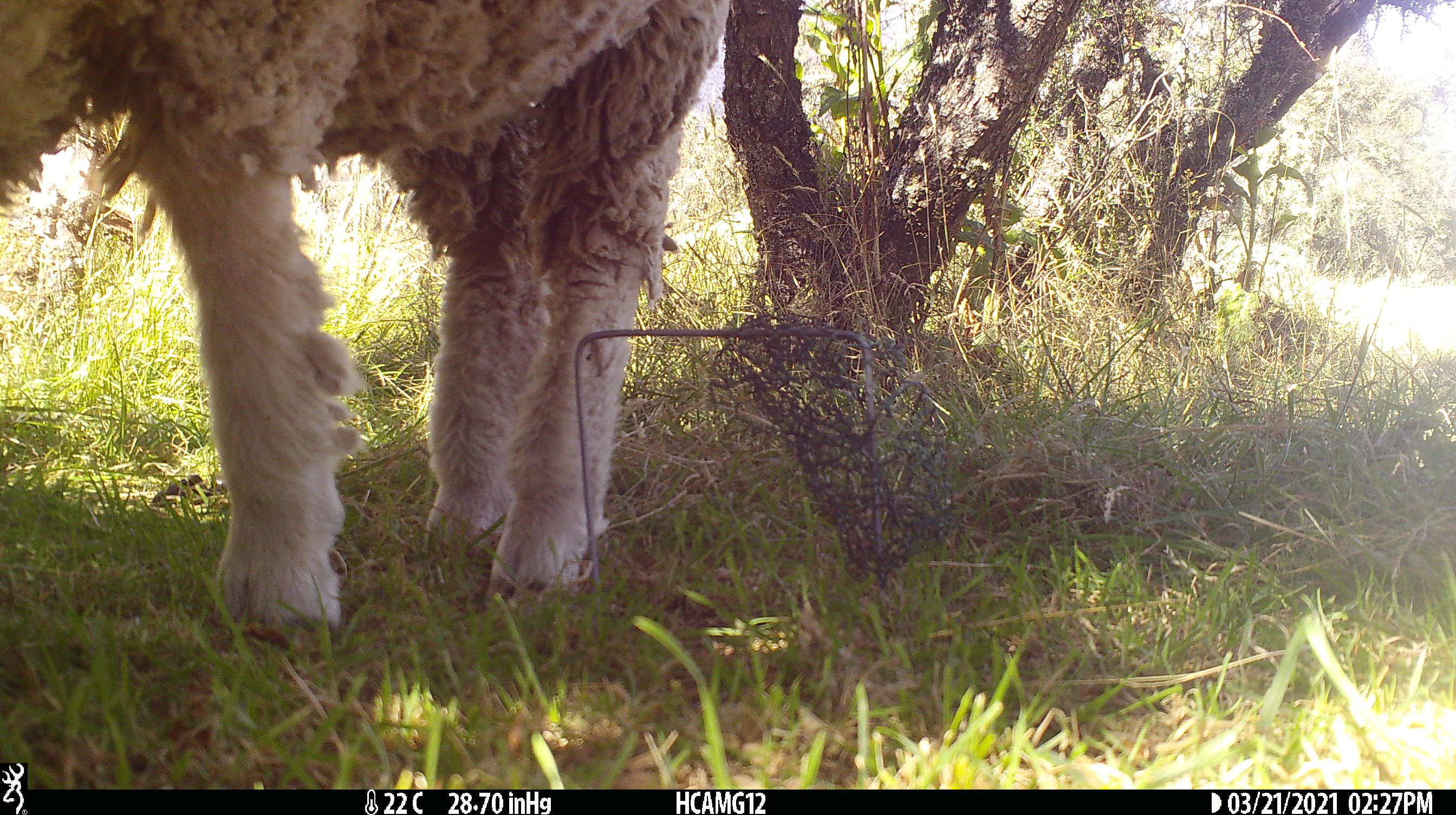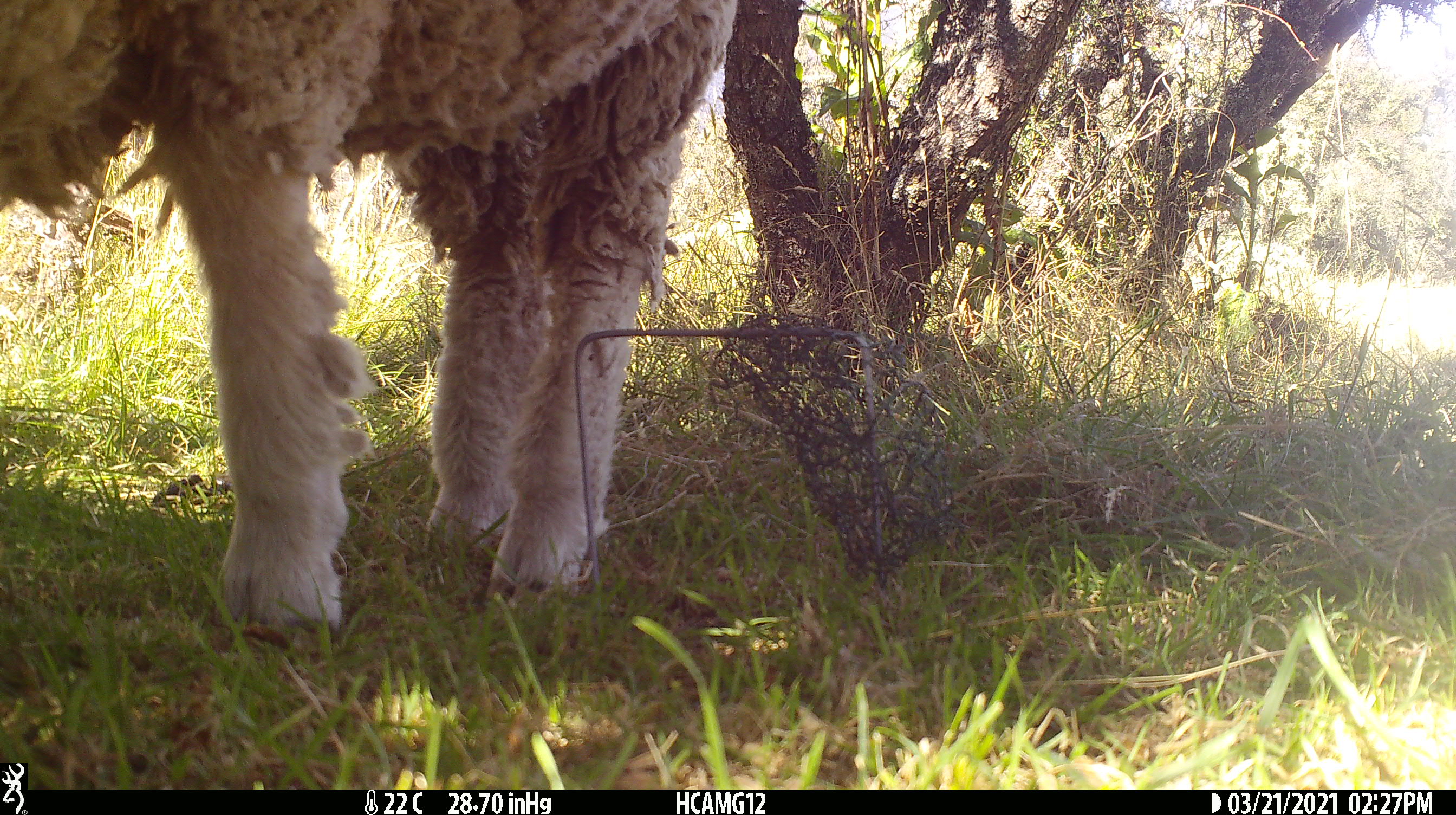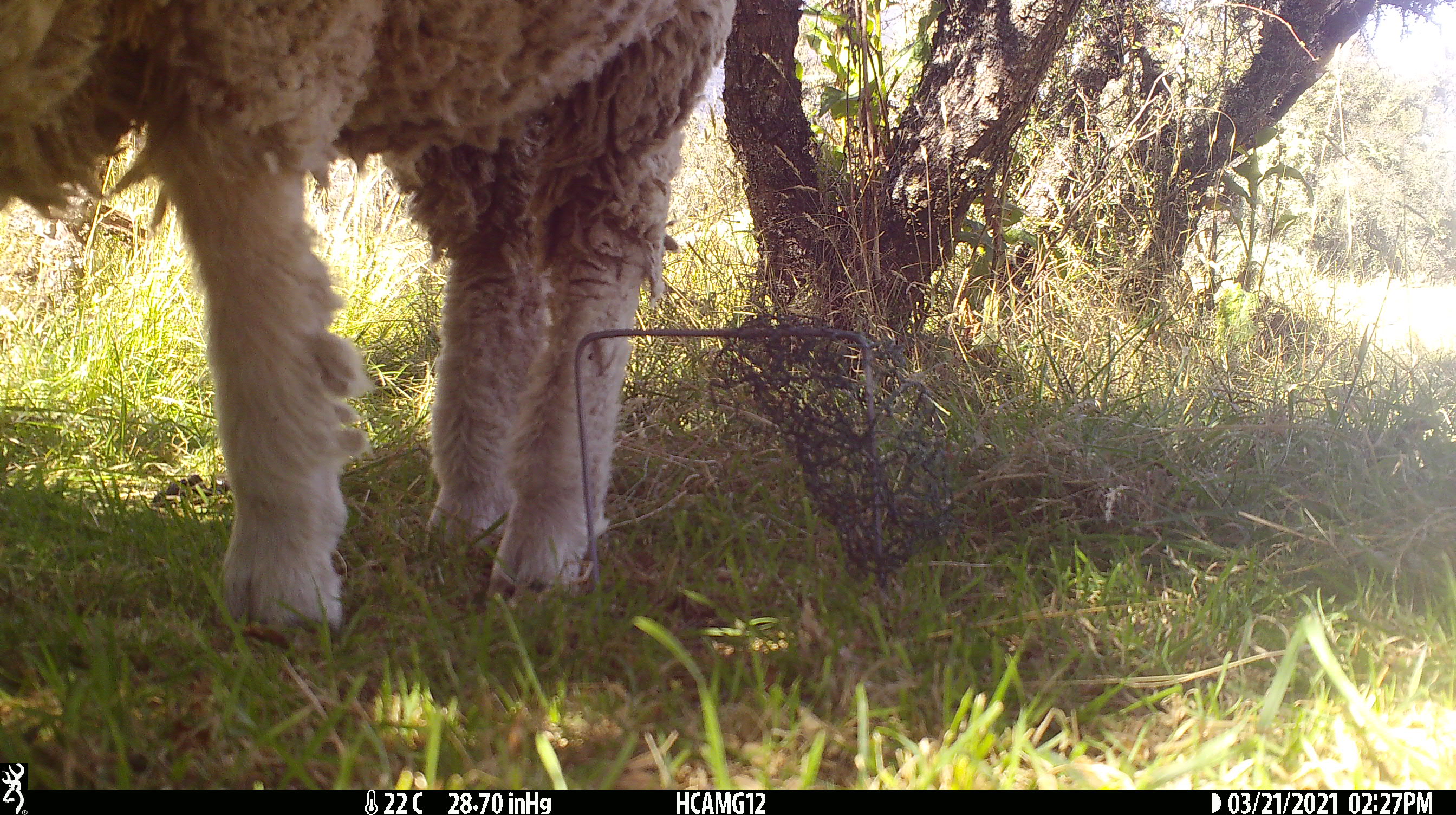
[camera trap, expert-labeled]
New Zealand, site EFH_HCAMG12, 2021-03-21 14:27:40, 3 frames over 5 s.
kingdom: Animalia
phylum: Chordata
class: Mammalia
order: Artiodactyla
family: Bovidae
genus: Ovis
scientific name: Ovis aries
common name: domestic sheep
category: sheep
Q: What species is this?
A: Sheep (domestic sheep) (Ovis aries).